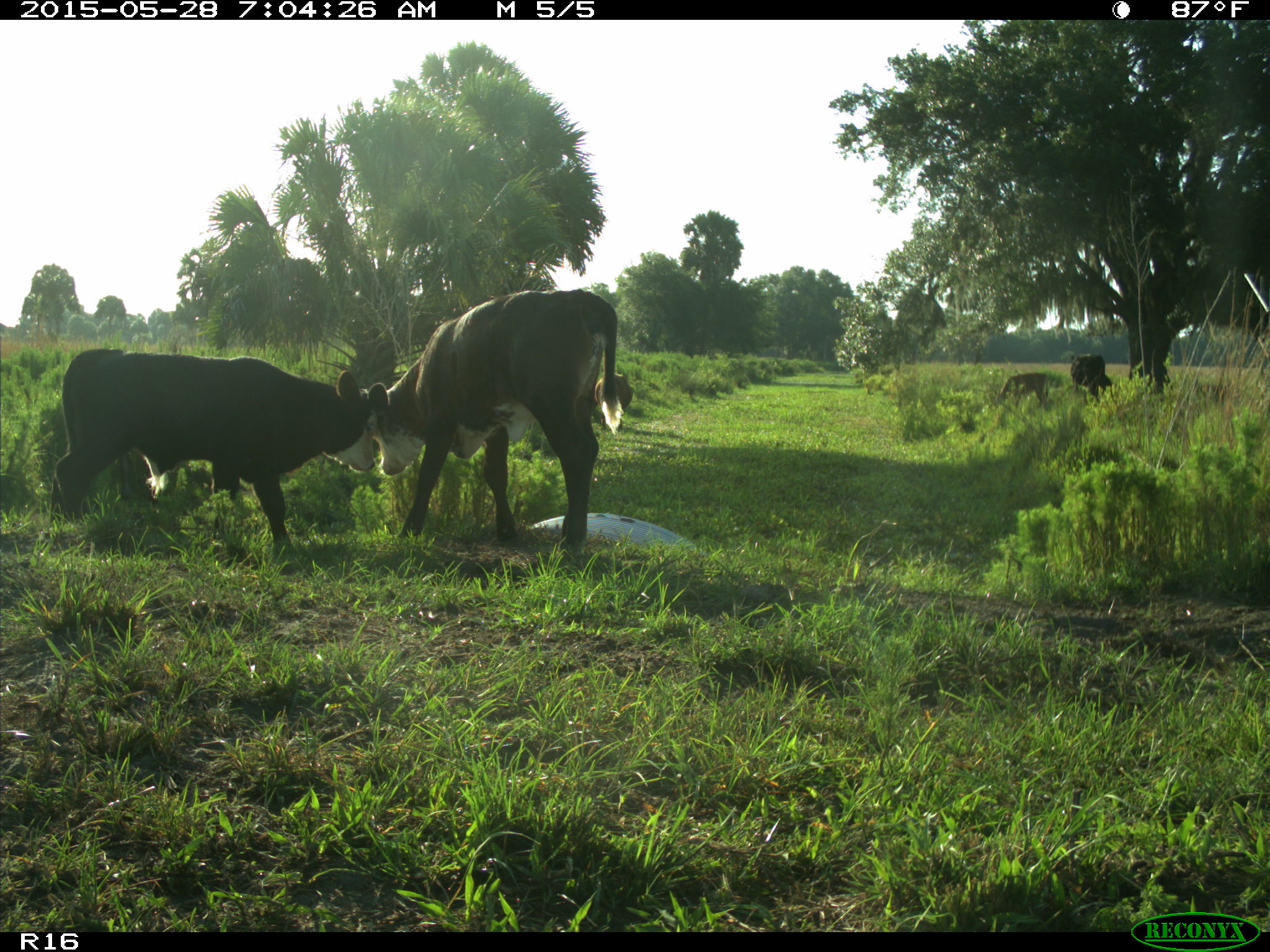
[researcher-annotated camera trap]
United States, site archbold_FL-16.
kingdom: Animalia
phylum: Chordata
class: Mammalia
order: Artiodactyla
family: Bovidae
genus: Bos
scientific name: Bos taurus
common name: domestic cow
Bos taurus (domestic cow).